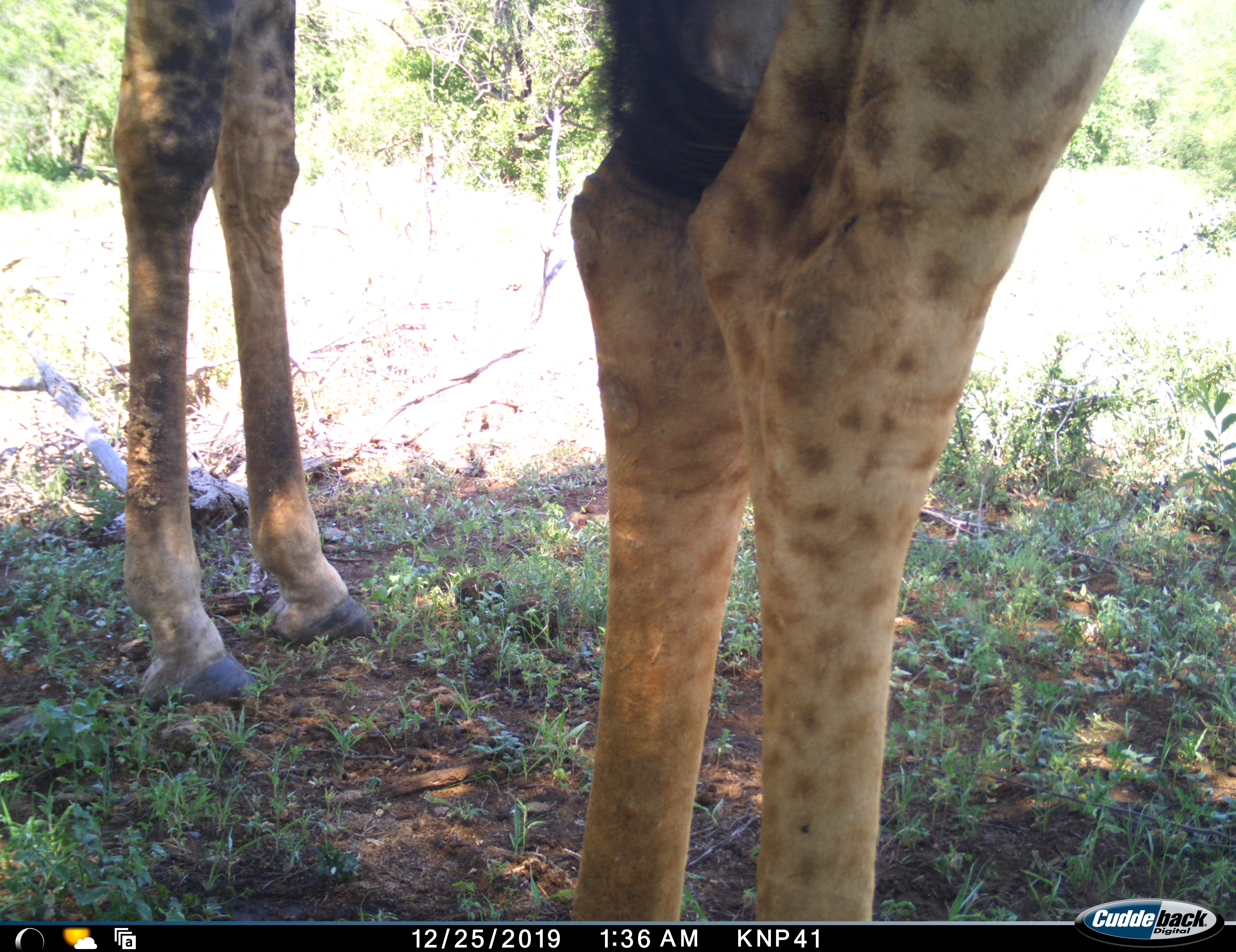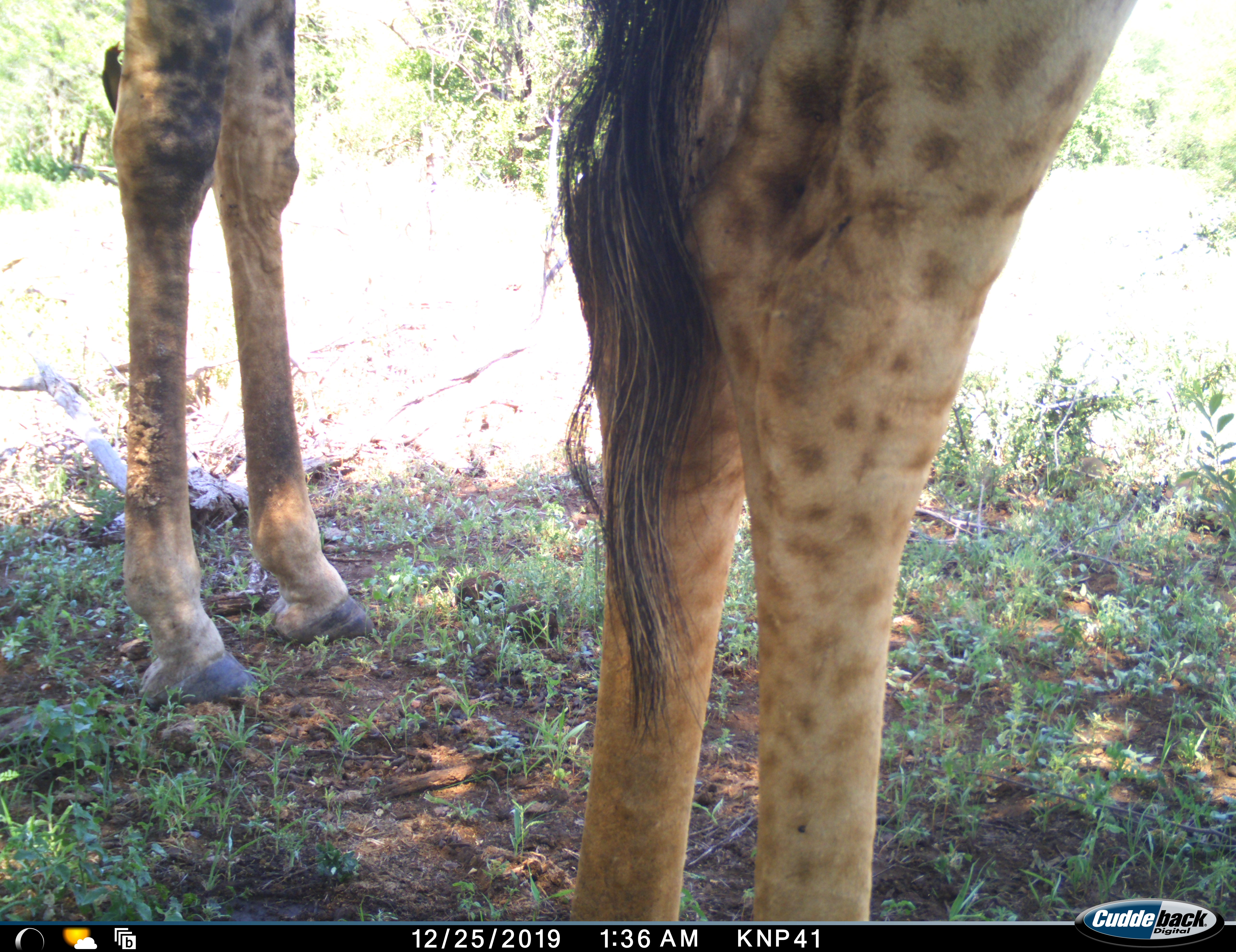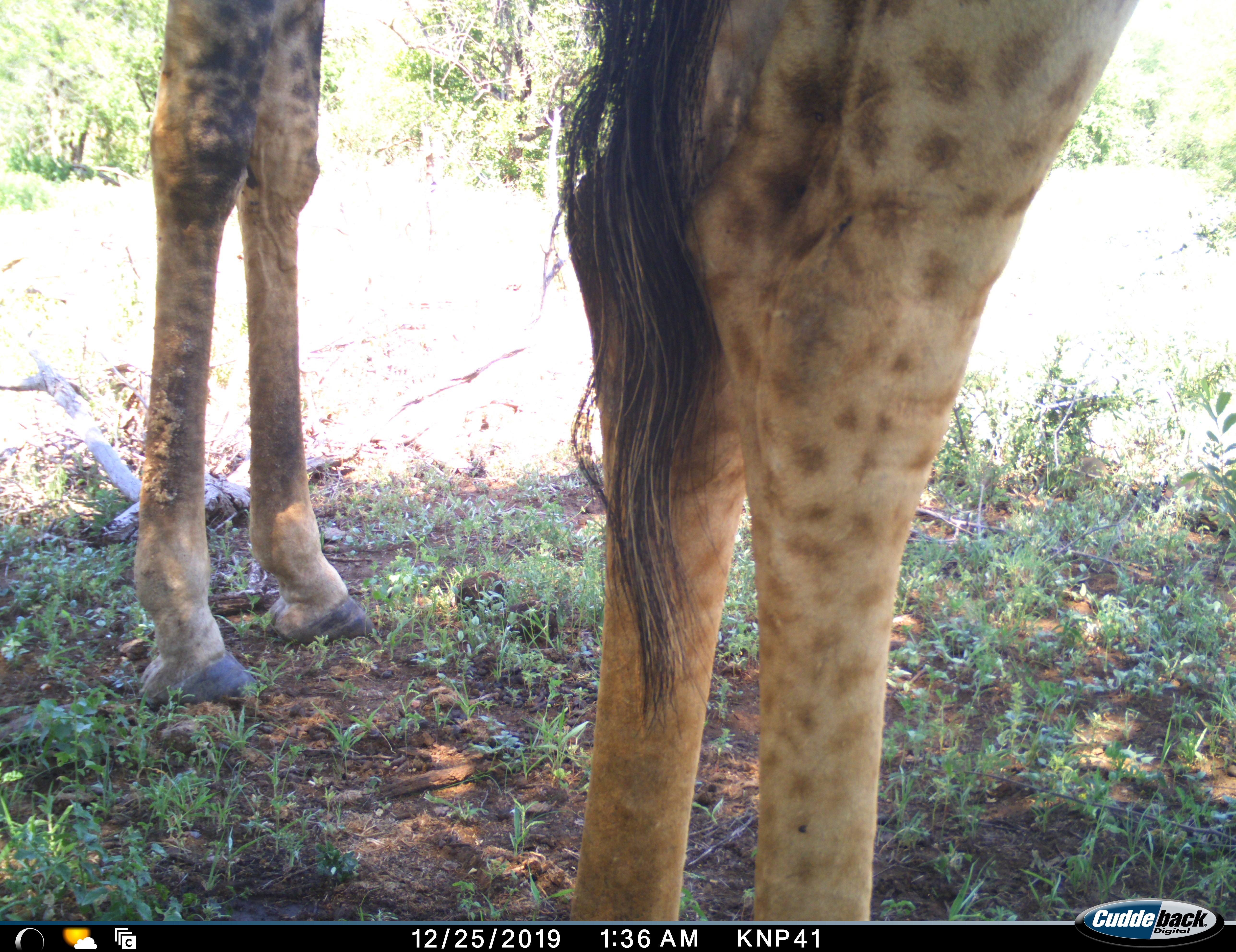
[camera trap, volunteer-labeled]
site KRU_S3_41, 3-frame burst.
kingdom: Animalia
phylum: Chordata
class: Mammalia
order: Artiodactyla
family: Giraffidae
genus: Giraffa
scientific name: Giraffa camelopardalis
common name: giraffe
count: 2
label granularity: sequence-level